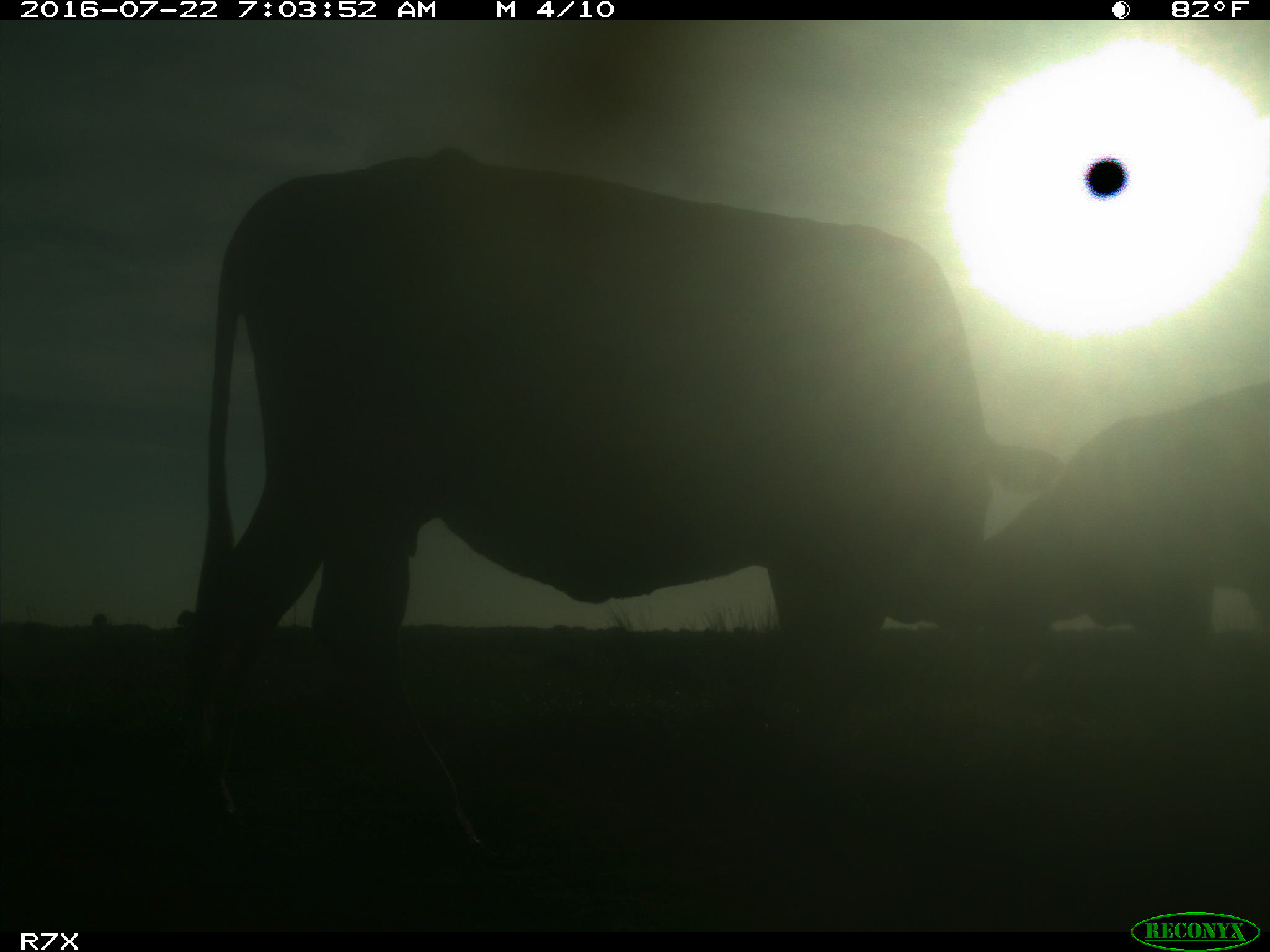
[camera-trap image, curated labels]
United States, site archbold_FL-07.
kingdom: Animalia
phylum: Chordata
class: Mammalia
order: Artiodactyla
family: Bovidae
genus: Bos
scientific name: Bos taurus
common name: domestic cow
Bos taurus (domestic cow).